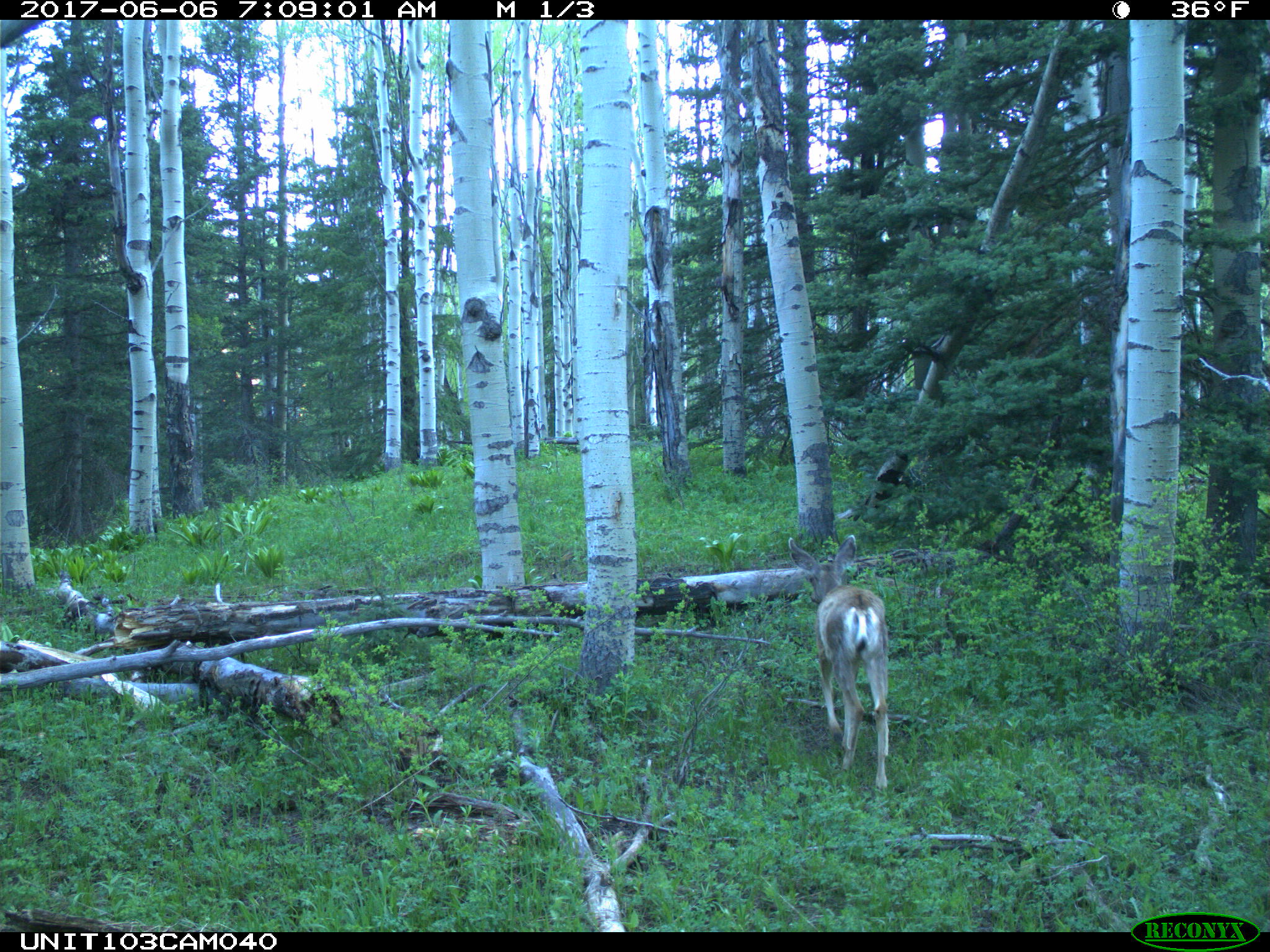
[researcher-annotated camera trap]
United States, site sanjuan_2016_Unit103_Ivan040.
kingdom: Animalia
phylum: Chordata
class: Mammalia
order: Artiodactyla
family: Cervidae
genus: Odocoileus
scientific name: Odocoileus hemionus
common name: mule deer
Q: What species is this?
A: Odocoileus hemionus (mule deer).